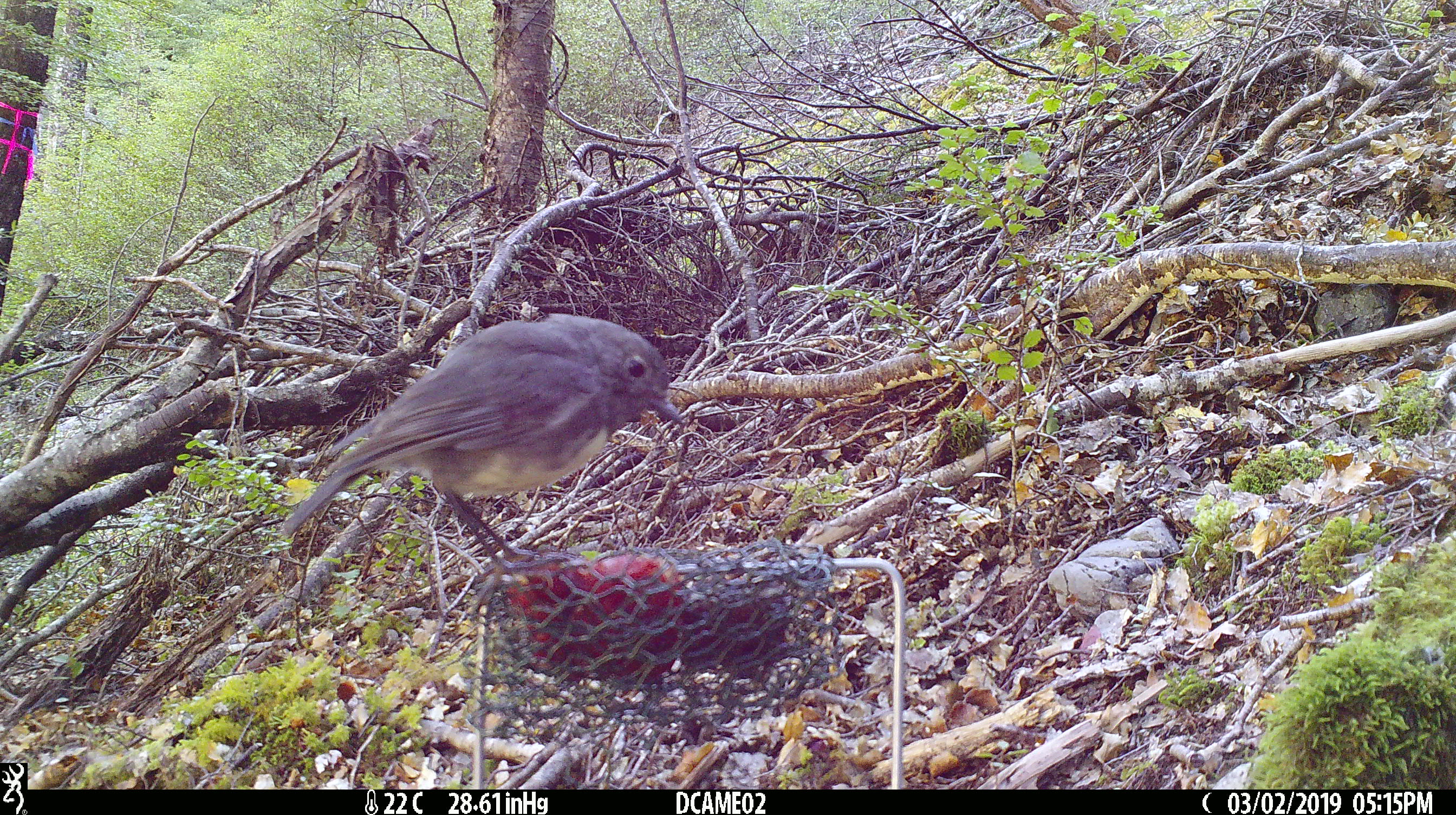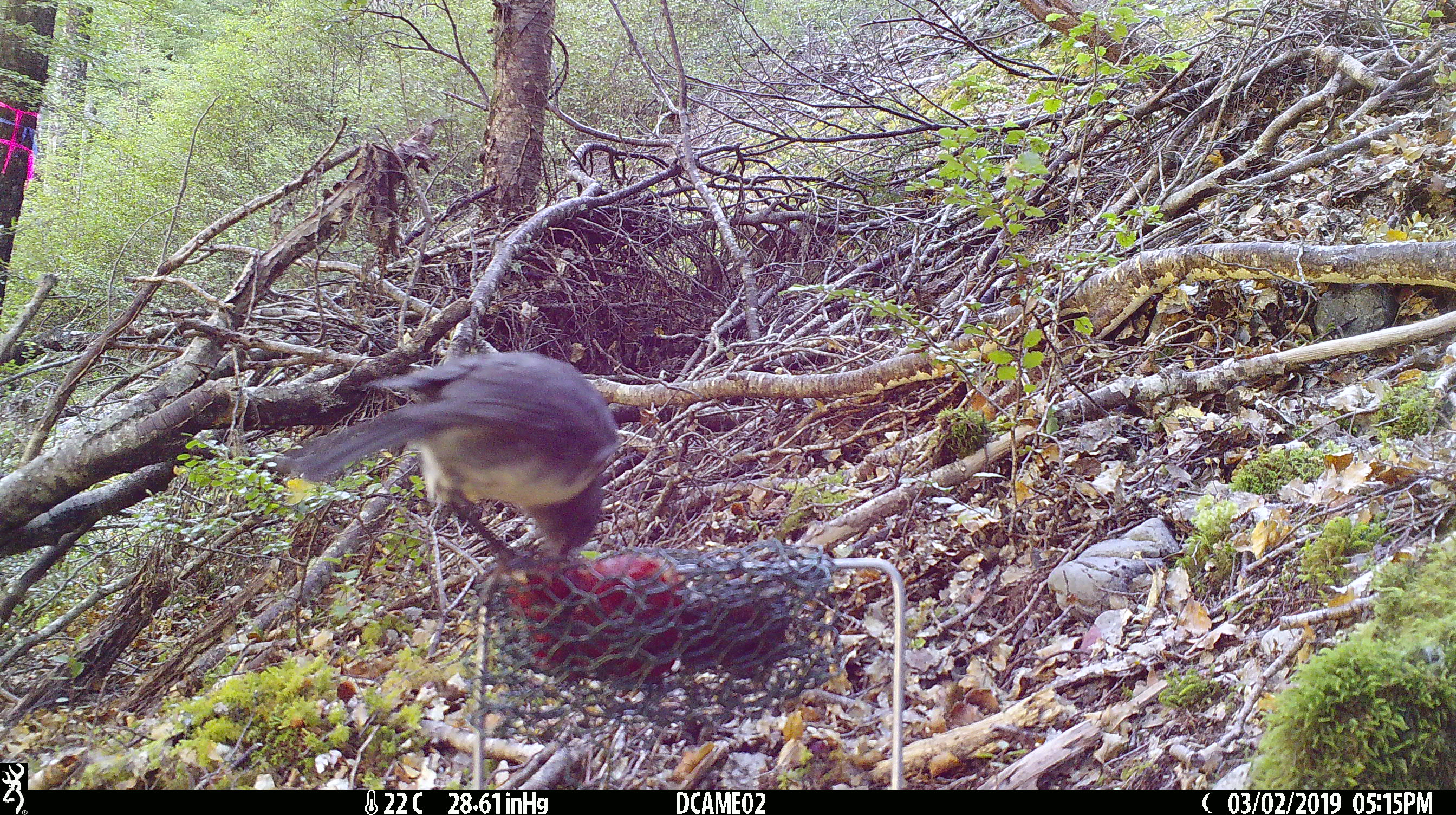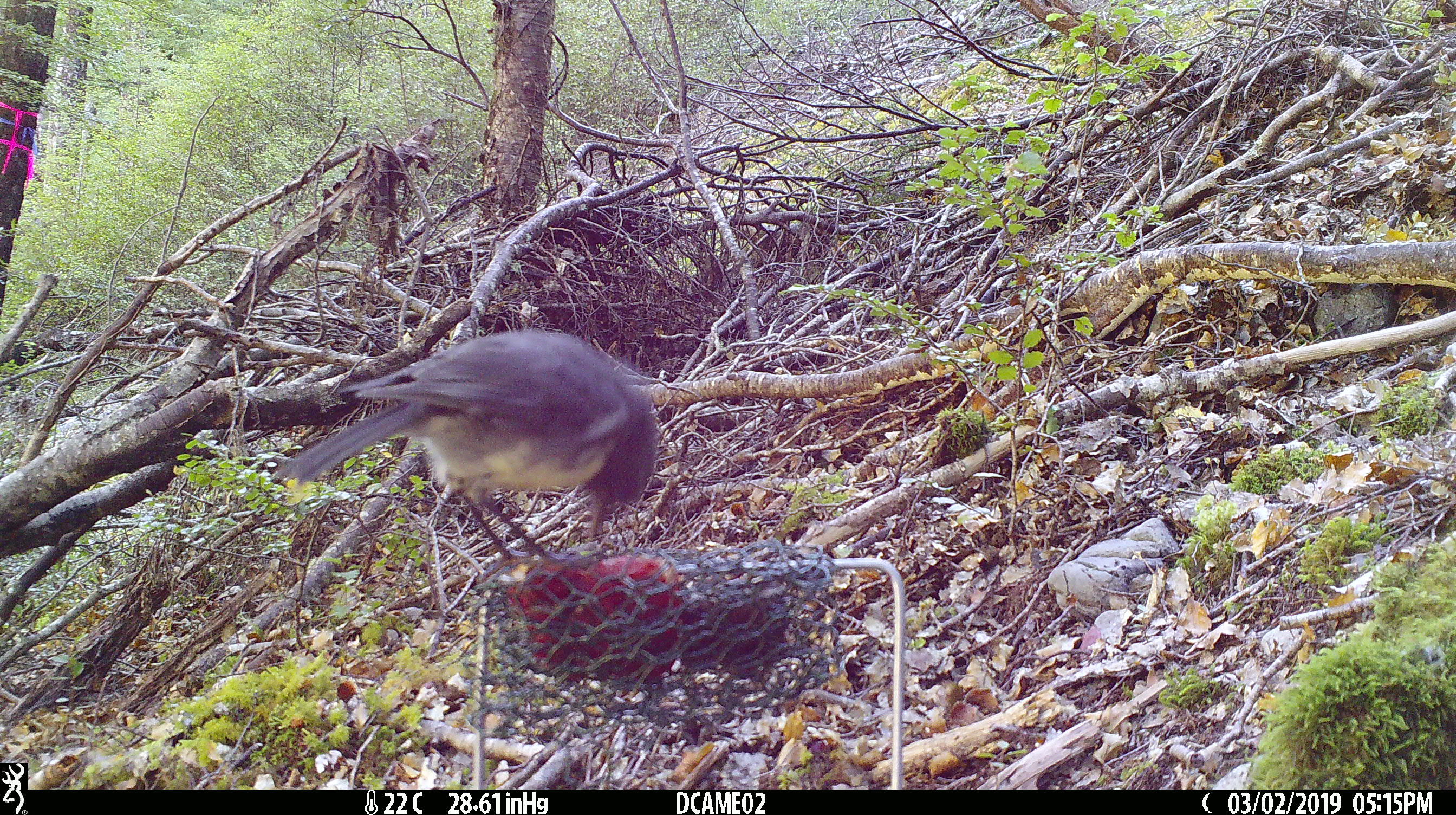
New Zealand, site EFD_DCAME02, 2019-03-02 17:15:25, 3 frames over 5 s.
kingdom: Animalia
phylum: Chordata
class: Aves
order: Passeriformes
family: Petroicidae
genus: Petroica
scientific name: Petroica australis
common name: new zealand robin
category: robin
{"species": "robin (new zealand robin) (Petroica australis)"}